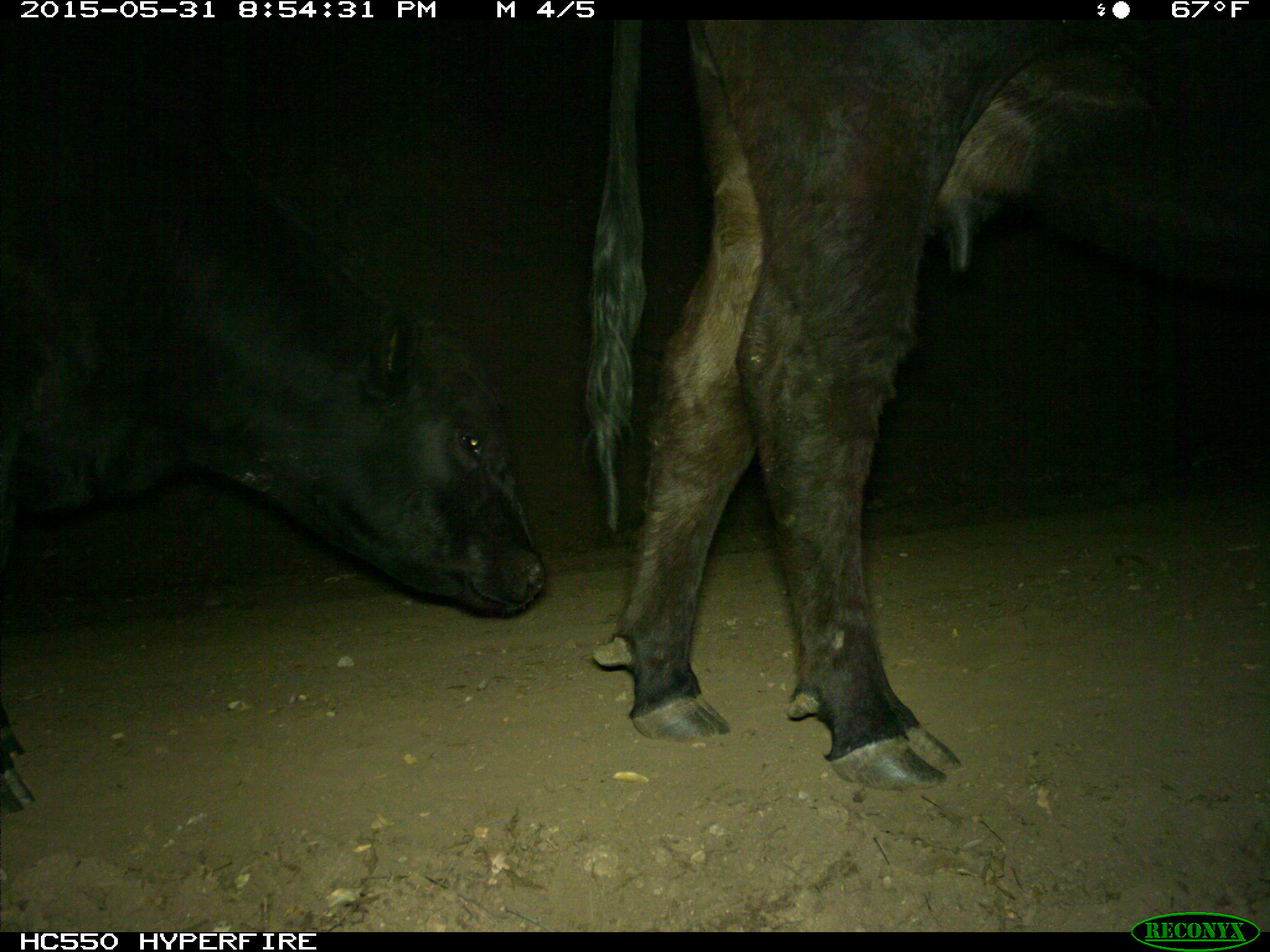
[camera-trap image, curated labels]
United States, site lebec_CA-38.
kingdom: Animalia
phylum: Chordata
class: Mammalia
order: Artiodactyla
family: Bovidae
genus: Bos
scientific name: Bos taurus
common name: domestic cow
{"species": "Bos taurus (domestic cow)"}